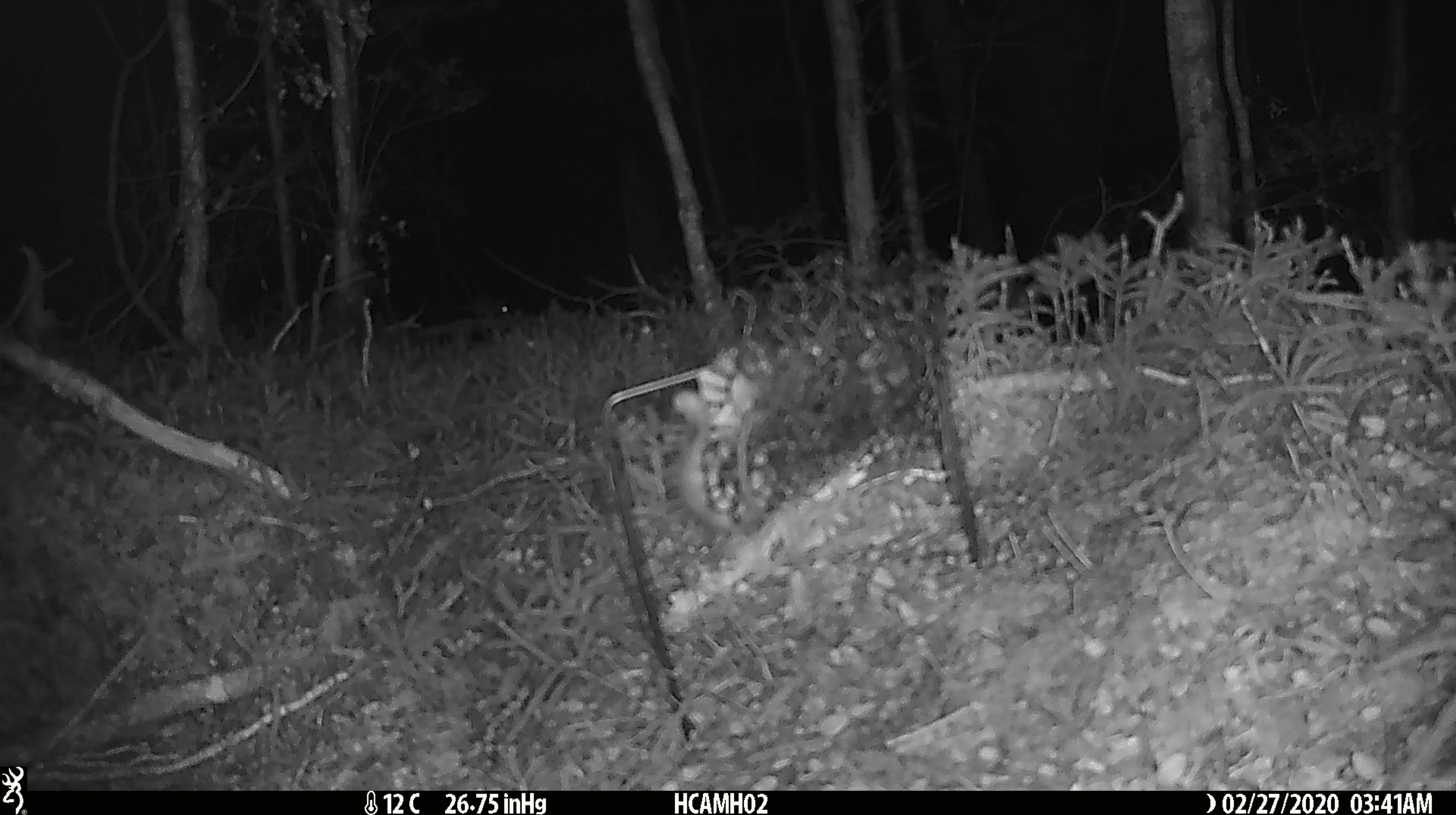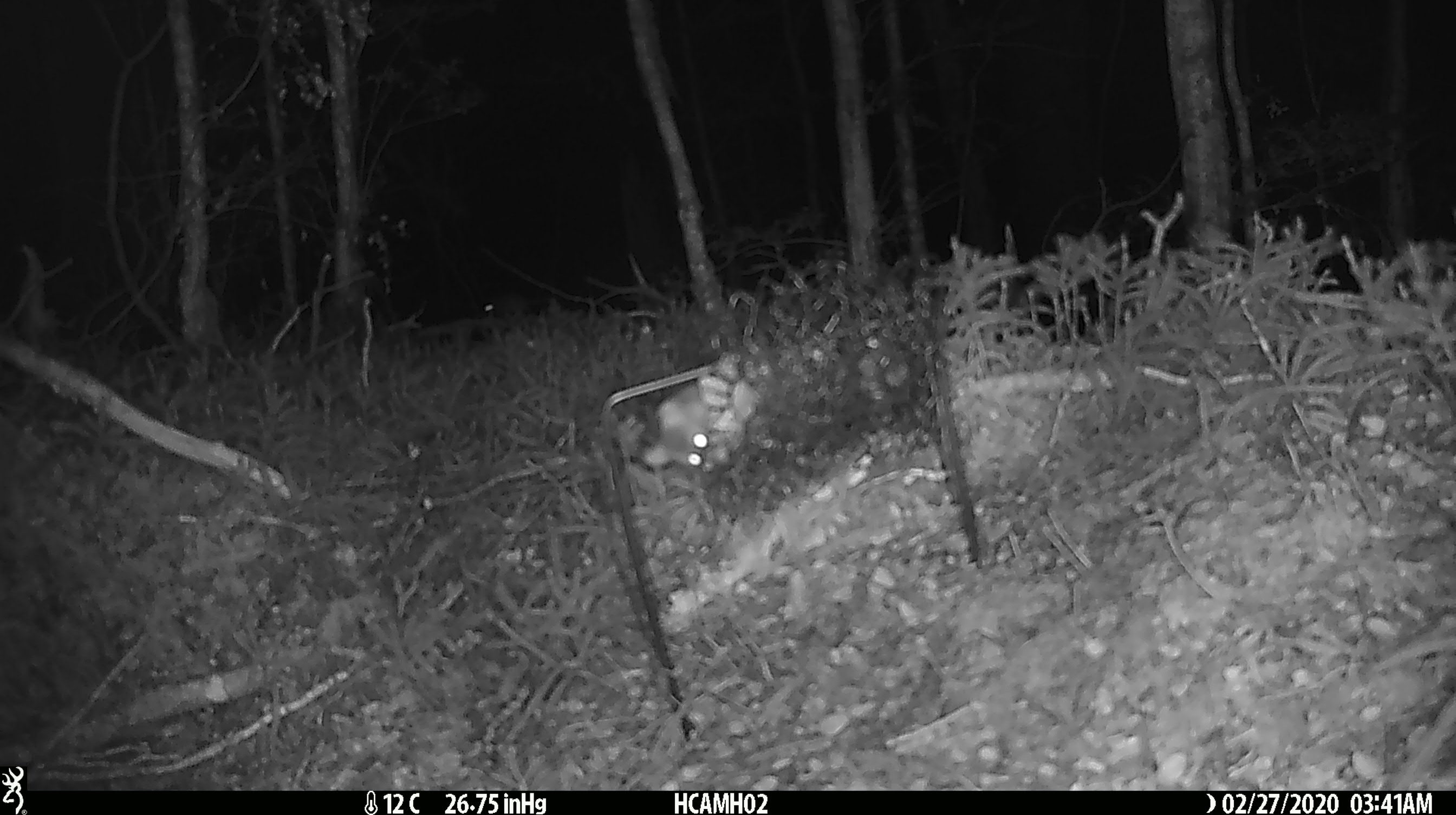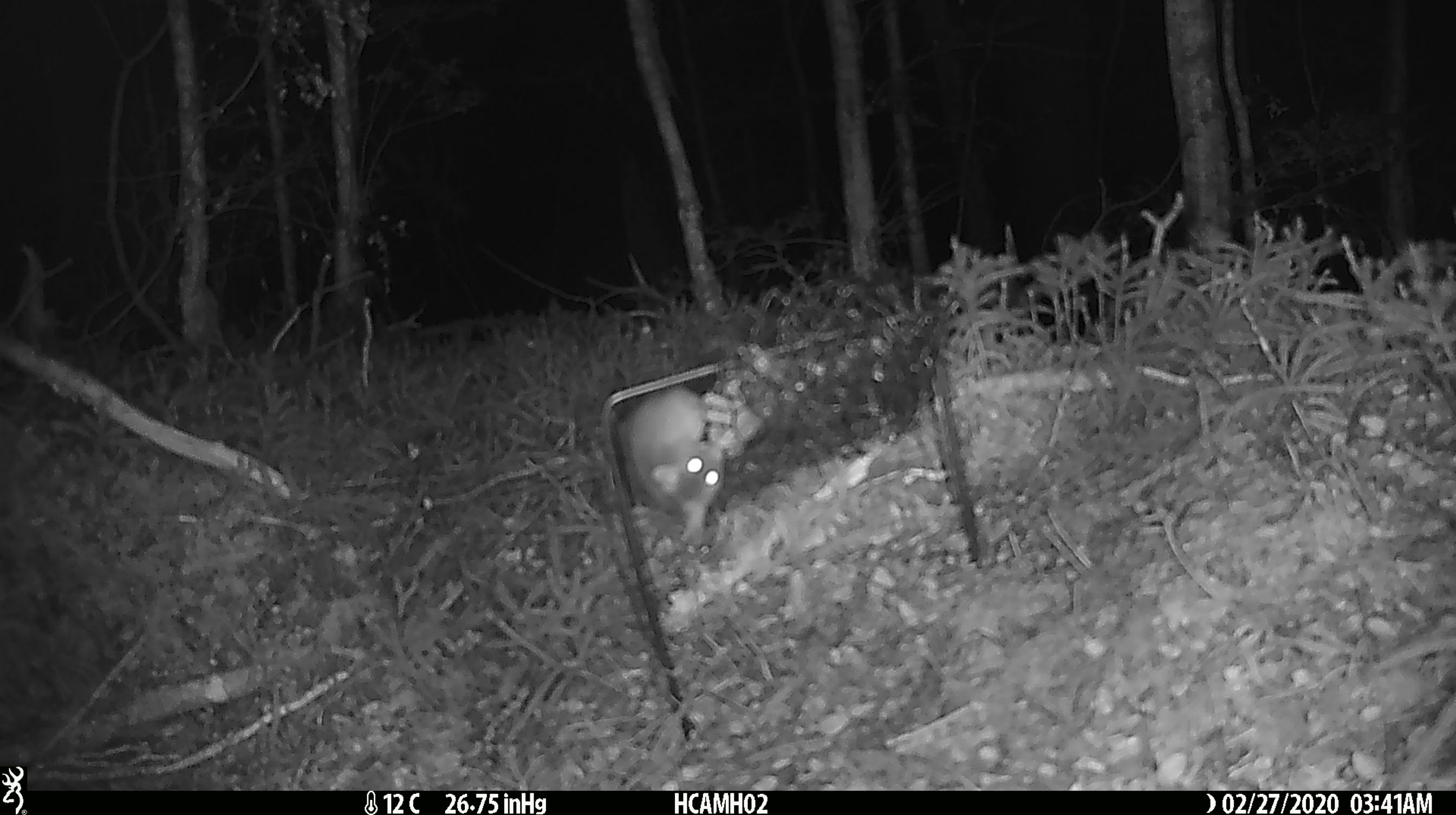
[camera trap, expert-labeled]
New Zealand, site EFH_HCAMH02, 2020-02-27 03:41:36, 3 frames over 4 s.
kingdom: Animalia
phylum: Chordata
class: Mammalia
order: Rodentia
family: Muridae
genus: Mus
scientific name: Mus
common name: mouse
Mouse (Mus).